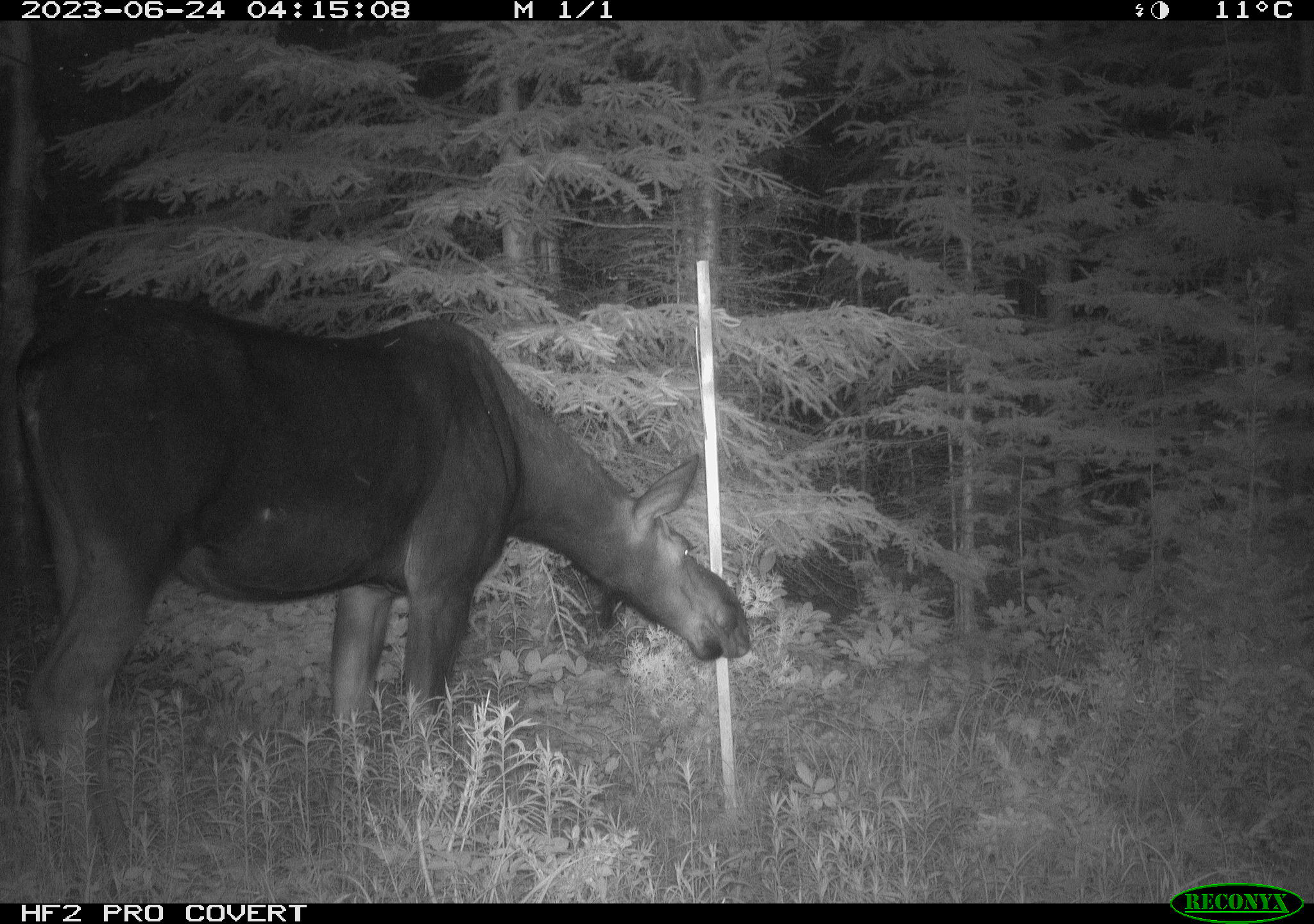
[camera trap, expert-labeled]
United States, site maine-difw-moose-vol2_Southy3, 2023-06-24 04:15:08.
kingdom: Animalia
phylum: Chordata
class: Mammalia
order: Artiodactyla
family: Cervidae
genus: Alces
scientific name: Alces alces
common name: moose